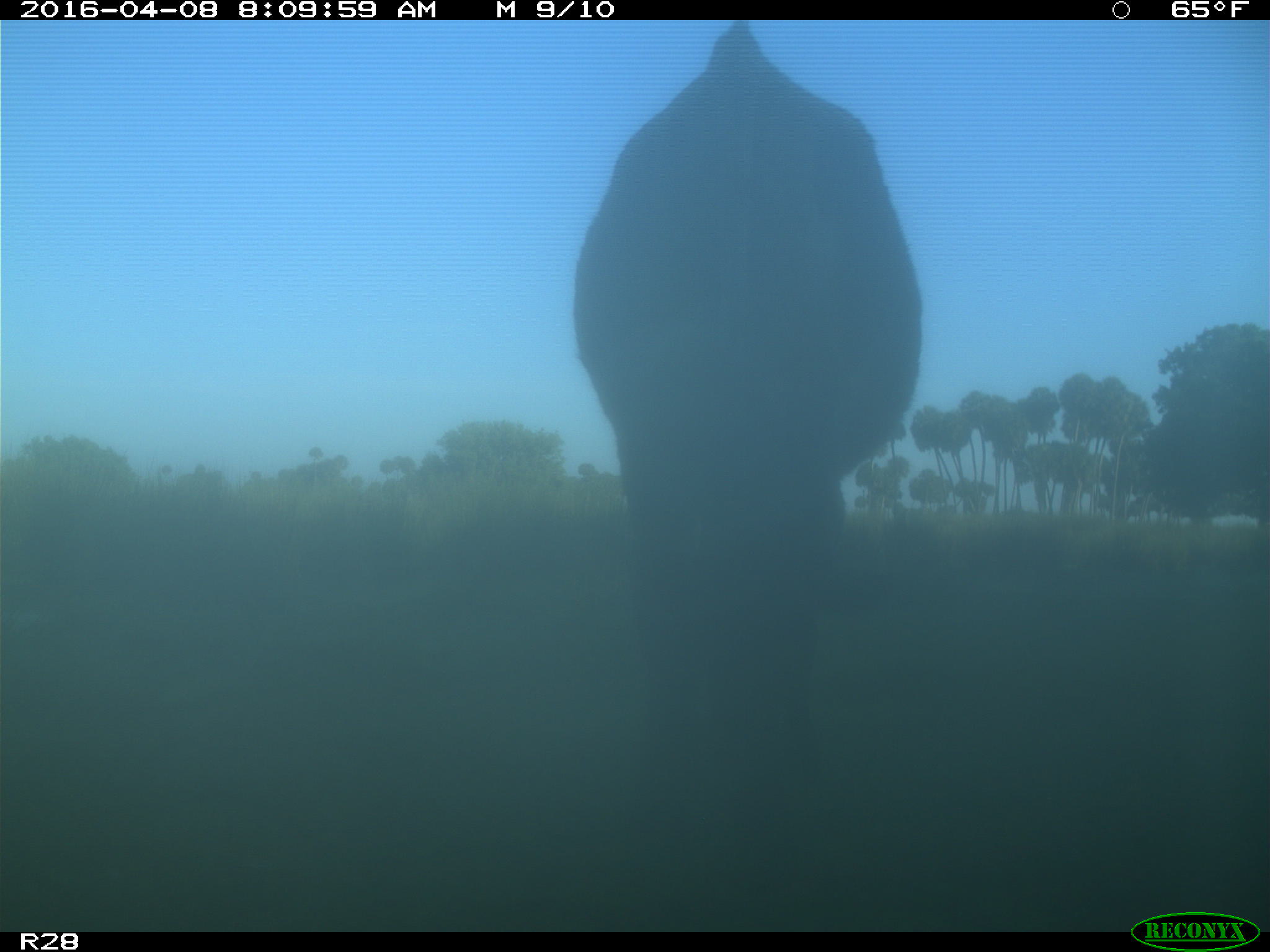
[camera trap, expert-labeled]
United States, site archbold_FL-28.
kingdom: Animalia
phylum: Chordata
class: Mammalia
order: Artiodactyla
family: Bovidae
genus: Bos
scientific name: Bos taurus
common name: domestic cow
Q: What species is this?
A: Bos taurus (domestic cow).